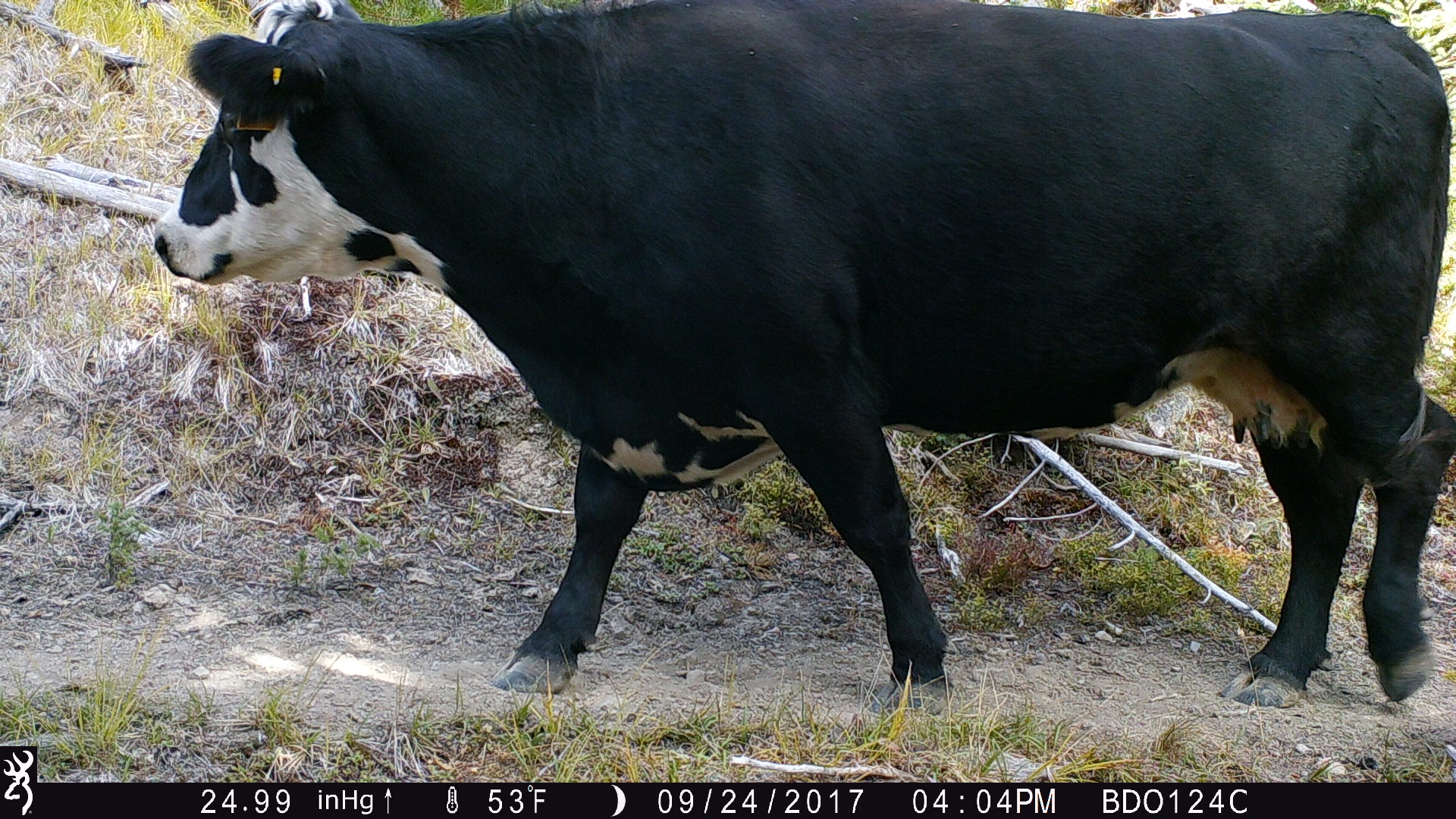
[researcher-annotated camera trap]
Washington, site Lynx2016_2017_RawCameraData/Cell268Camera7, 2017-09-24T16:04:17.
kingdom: Animalia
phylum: Chordata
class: Mammalia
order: Artiodactyla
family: Bovidae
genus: Bos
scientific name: Bos taurus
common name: domestic cattle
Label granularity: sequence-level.